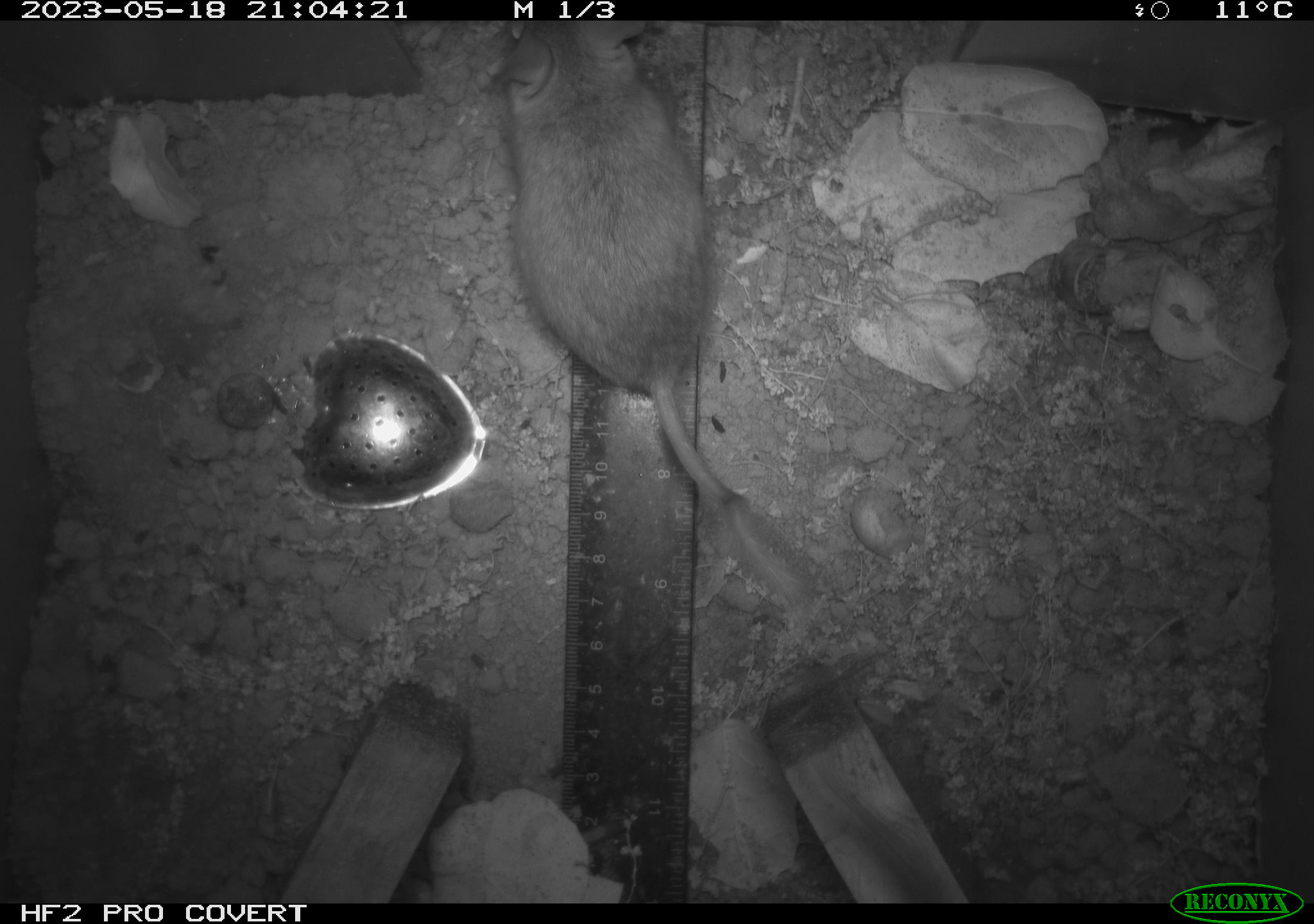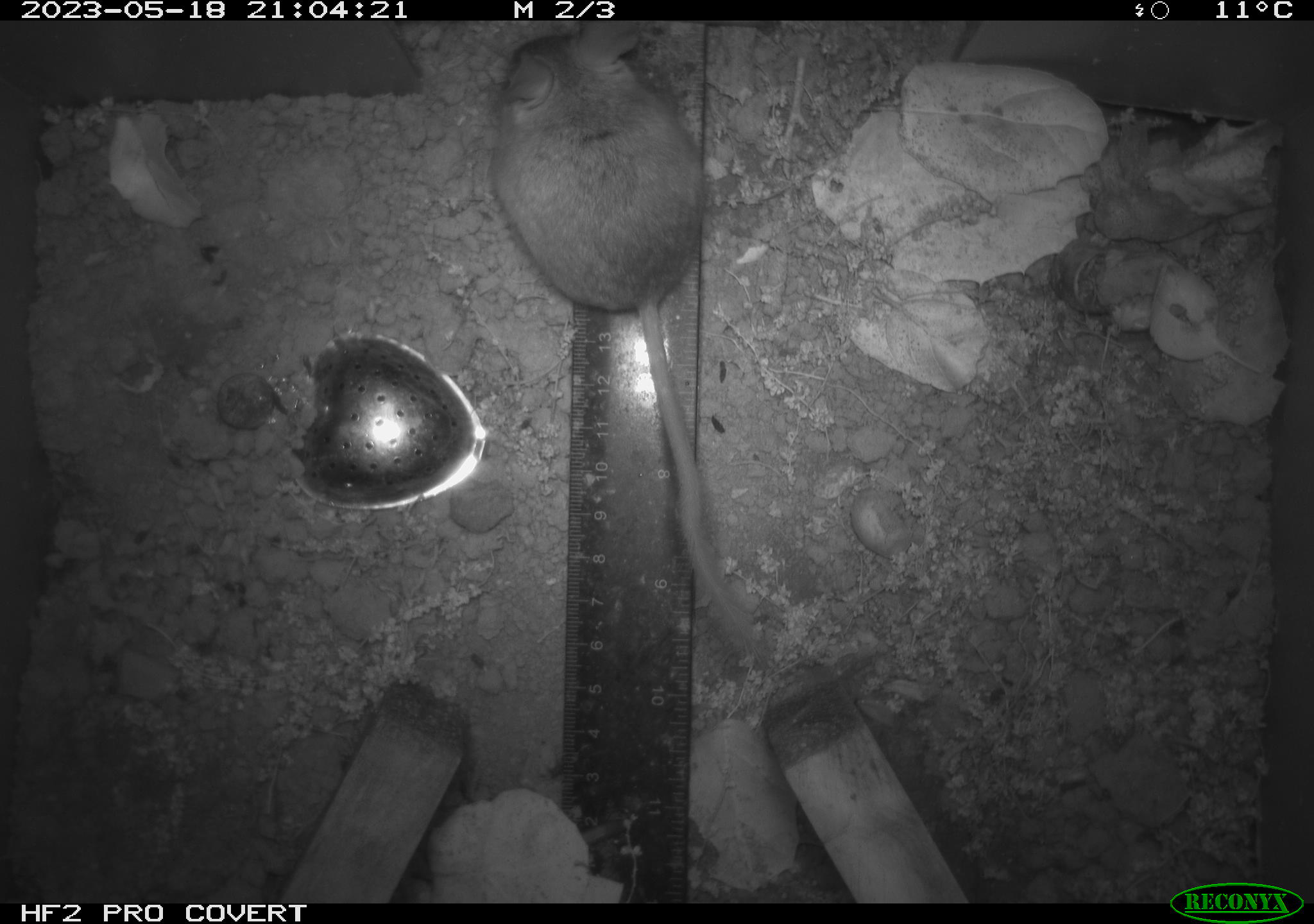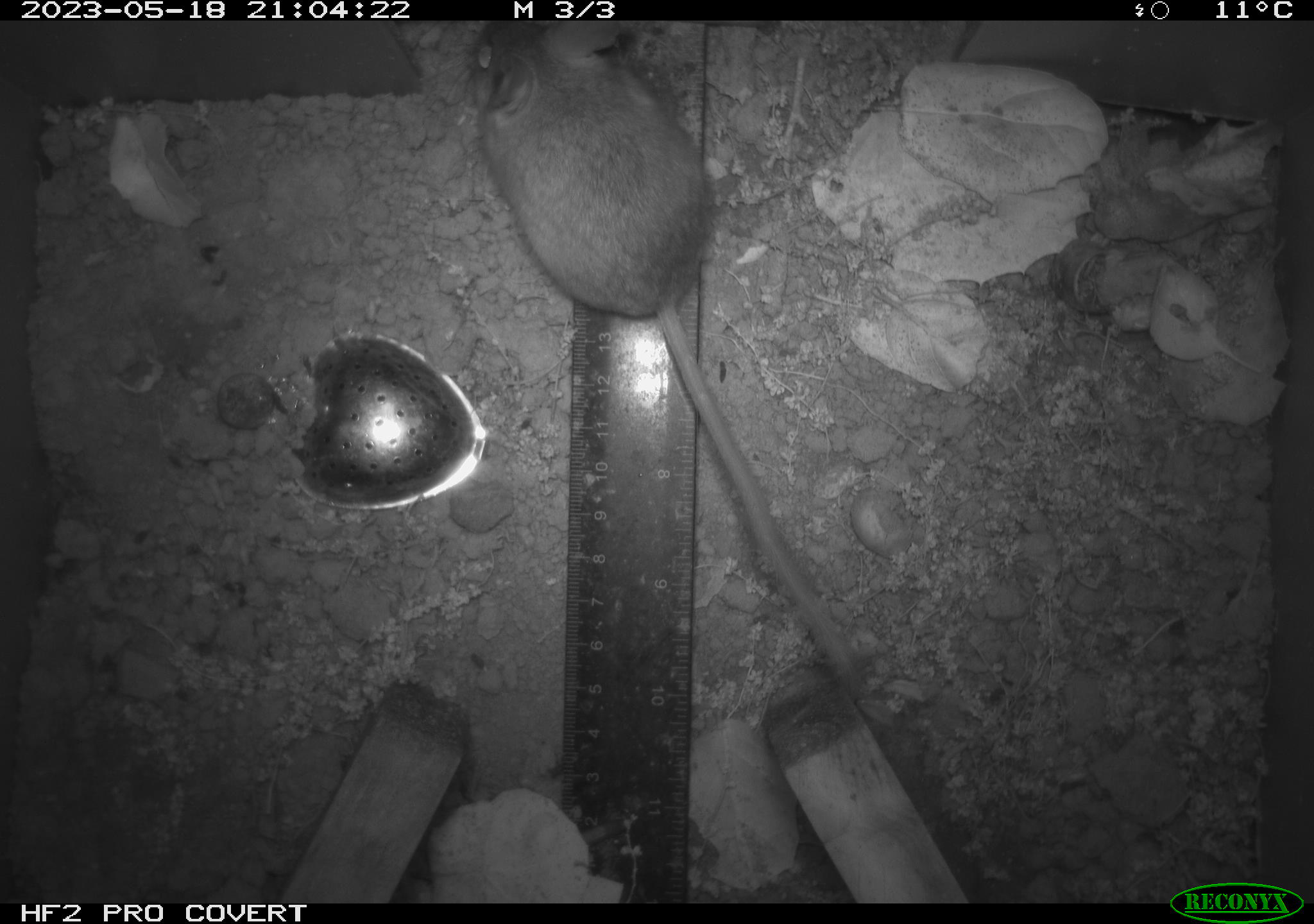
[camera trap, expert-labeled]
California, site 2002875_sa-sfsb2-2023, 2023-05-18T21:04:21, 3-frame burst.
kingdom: Animalia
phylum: Chordata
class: Mammalia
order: Rodentia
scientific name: Rodentia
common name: mouse species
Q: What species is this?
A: Mouse species (Rodentia).